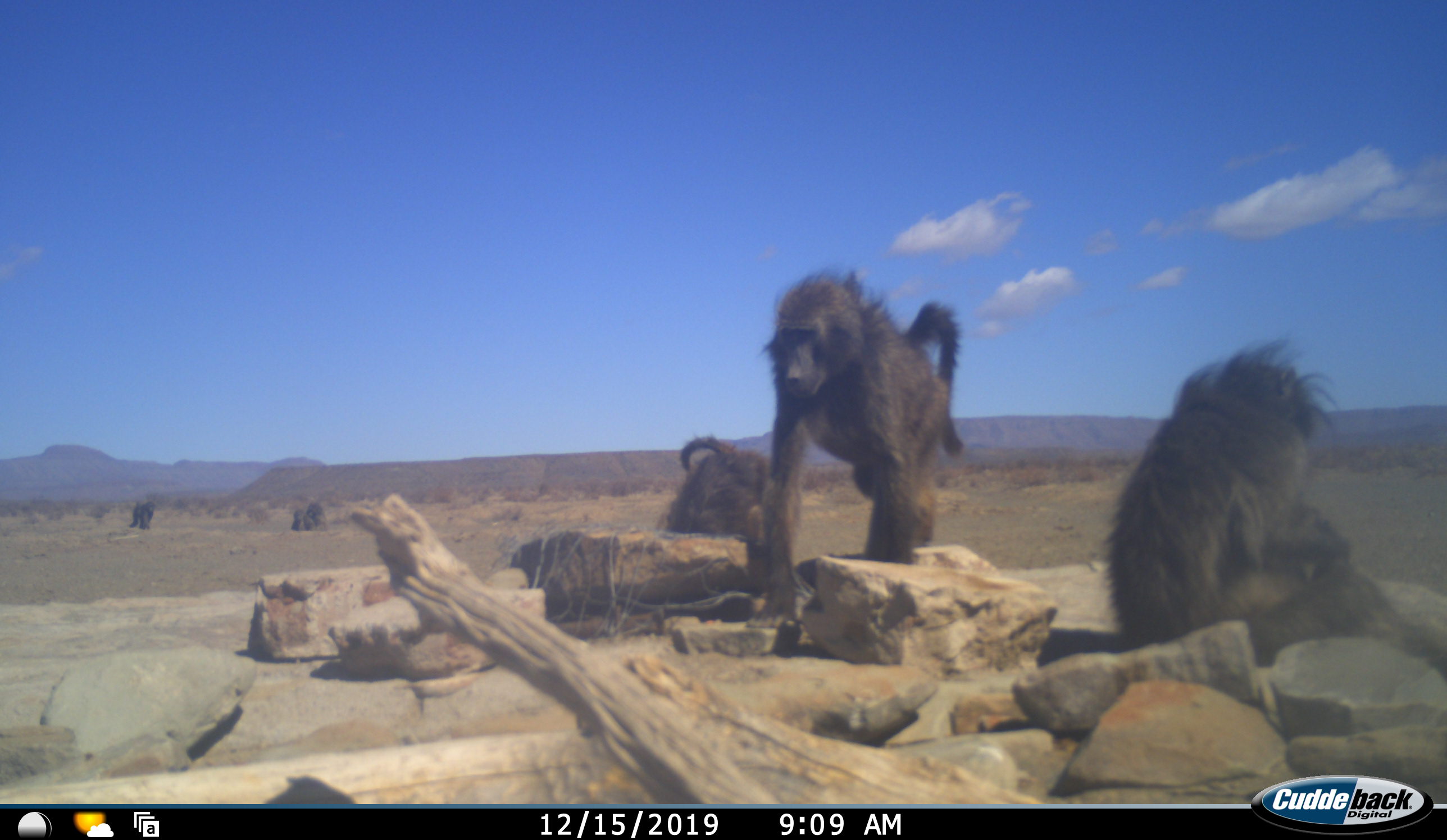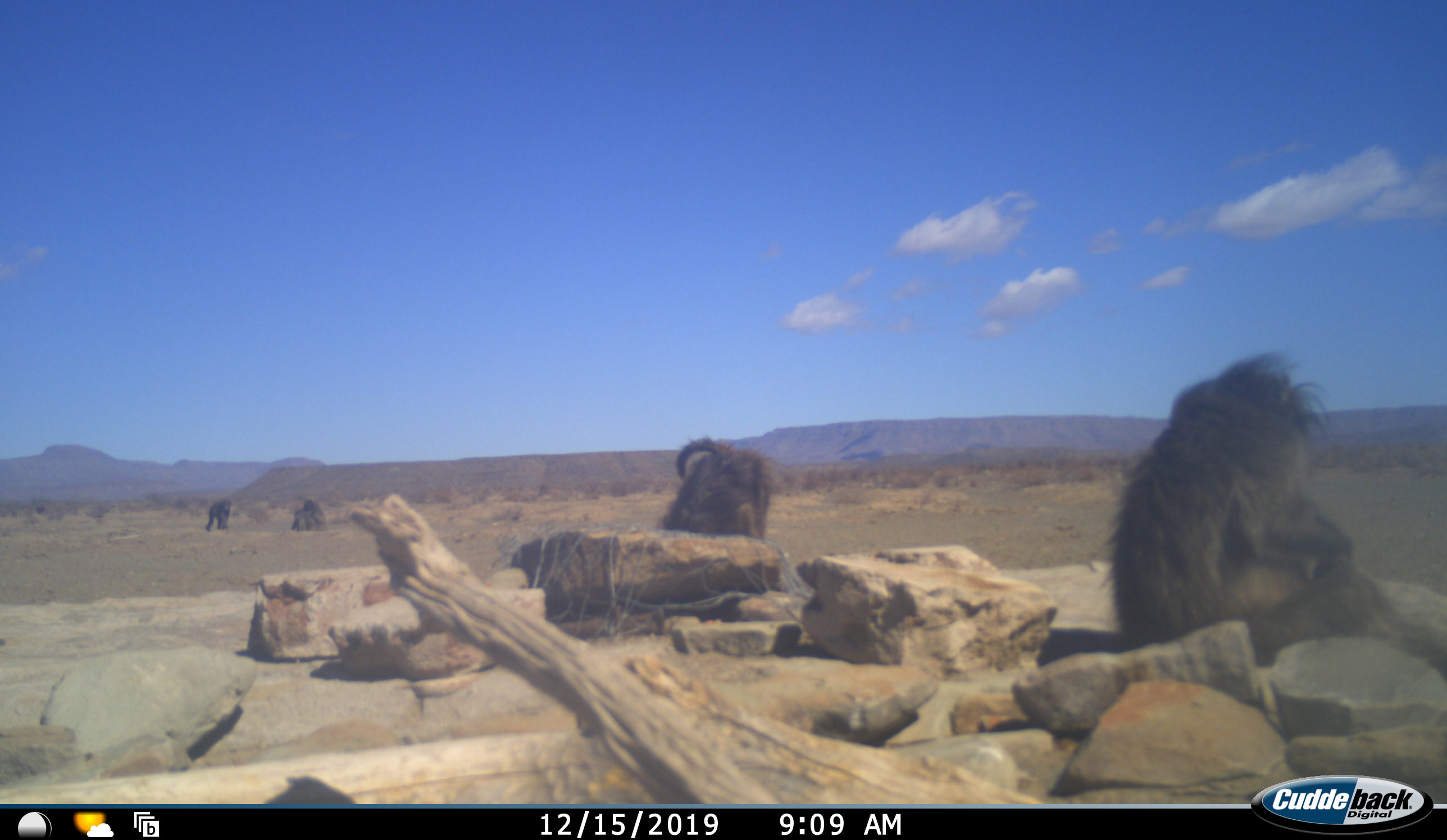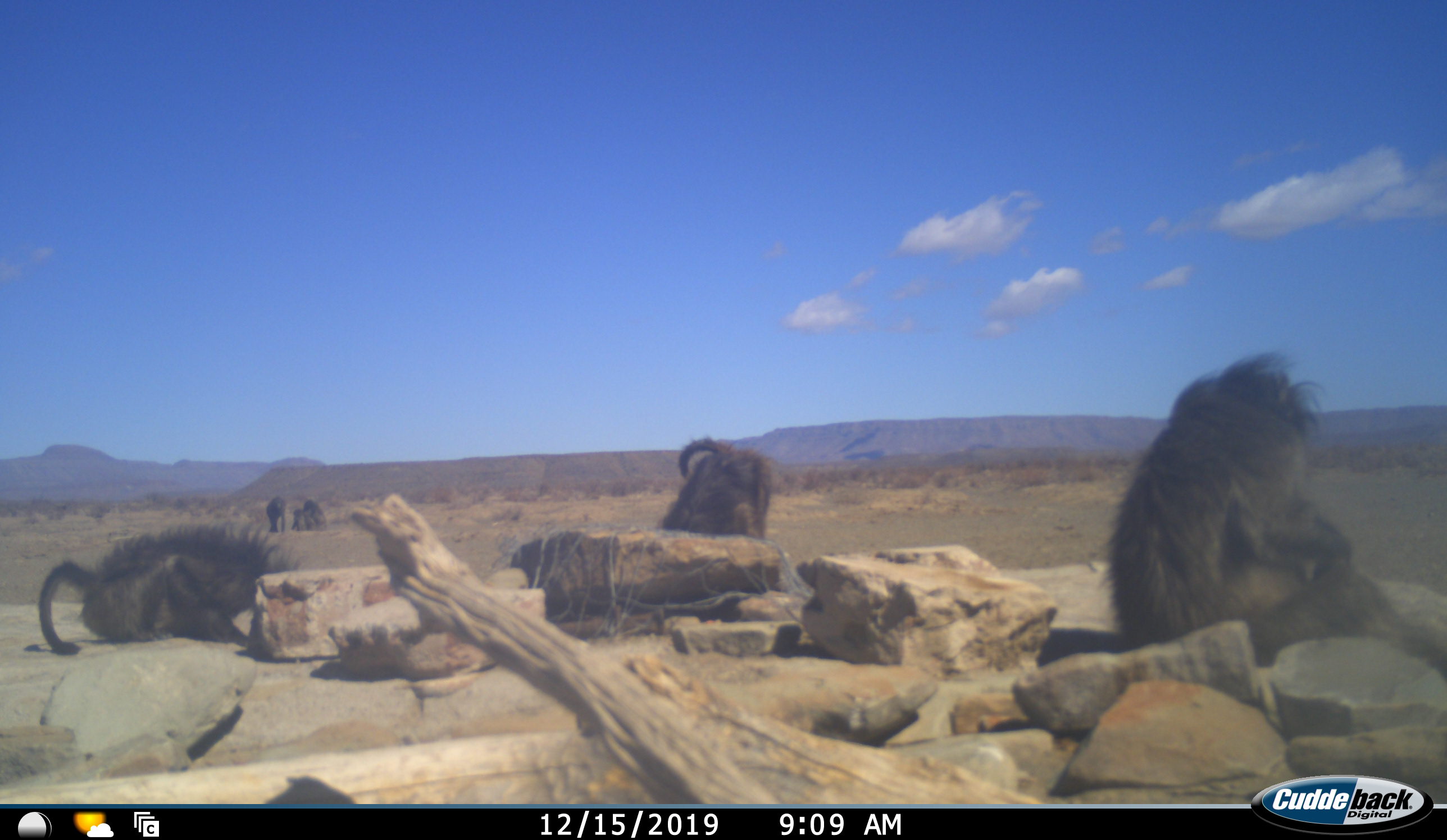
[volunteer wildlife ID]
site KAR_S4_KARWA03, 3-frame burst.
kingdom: Animalia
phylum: Chordata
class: Mammalia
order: Primates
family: Cercopithecidae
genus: Papio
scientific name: Papio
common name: baboon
Baboon (Papio), count 6. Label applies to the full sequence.